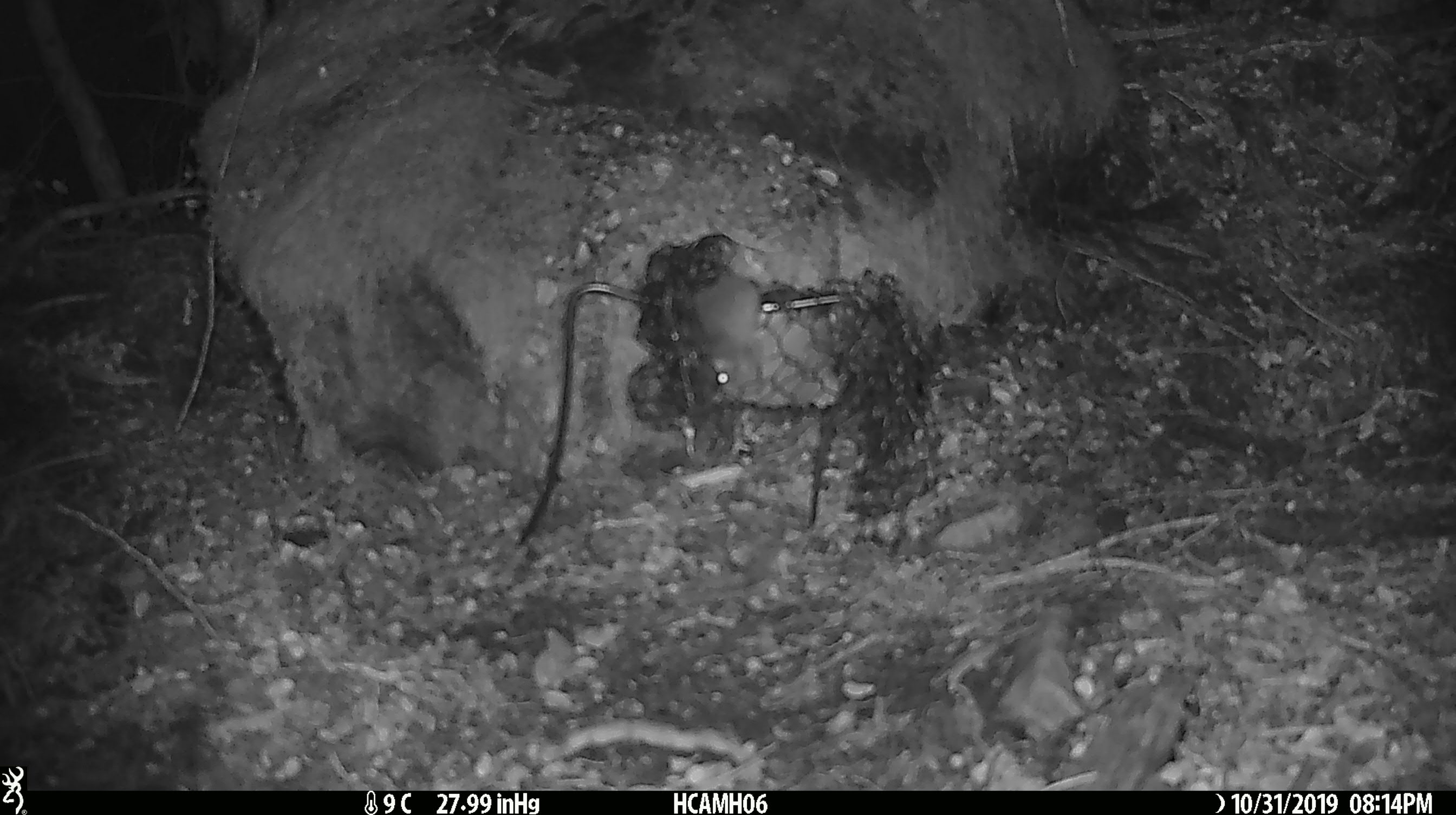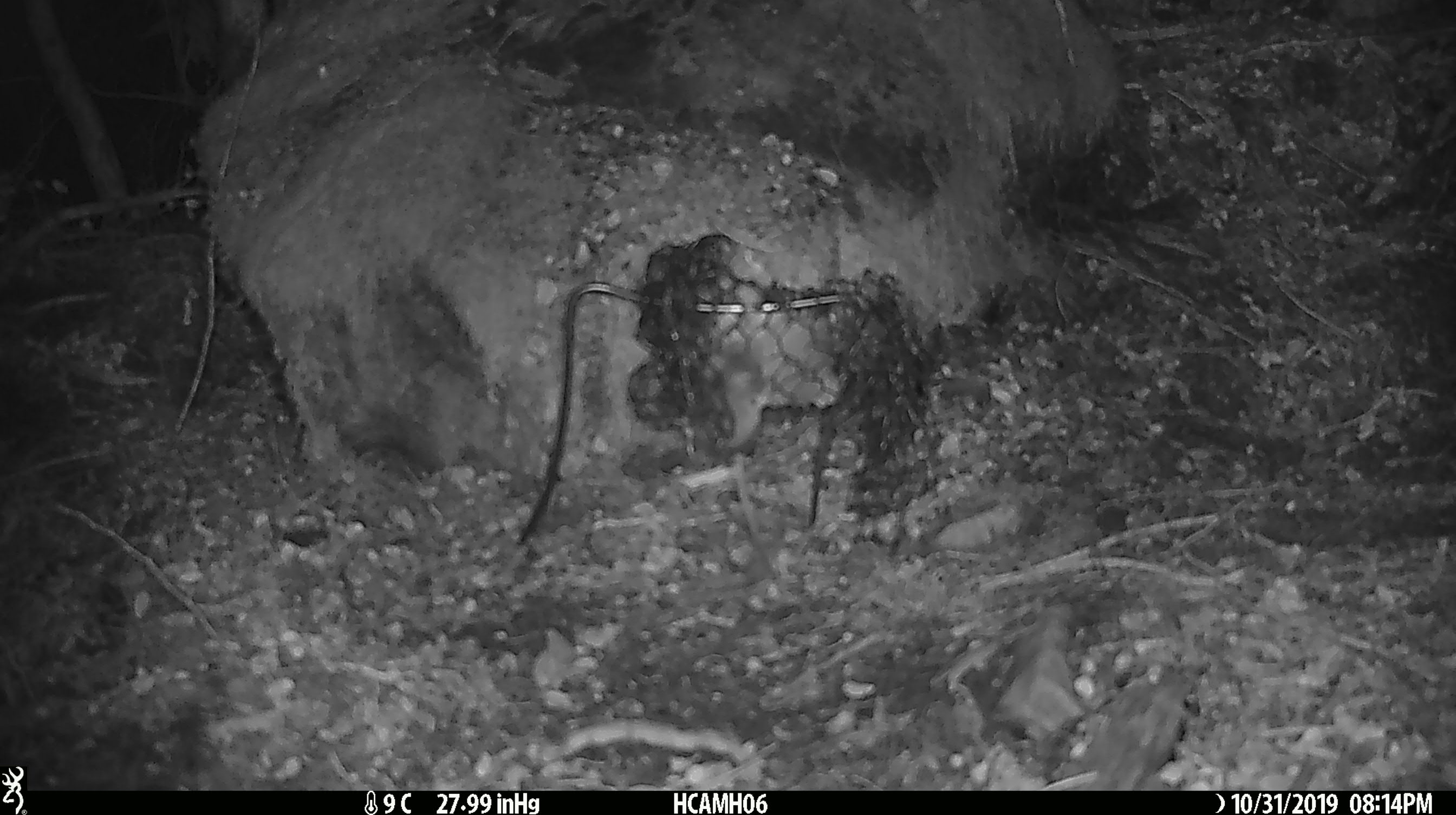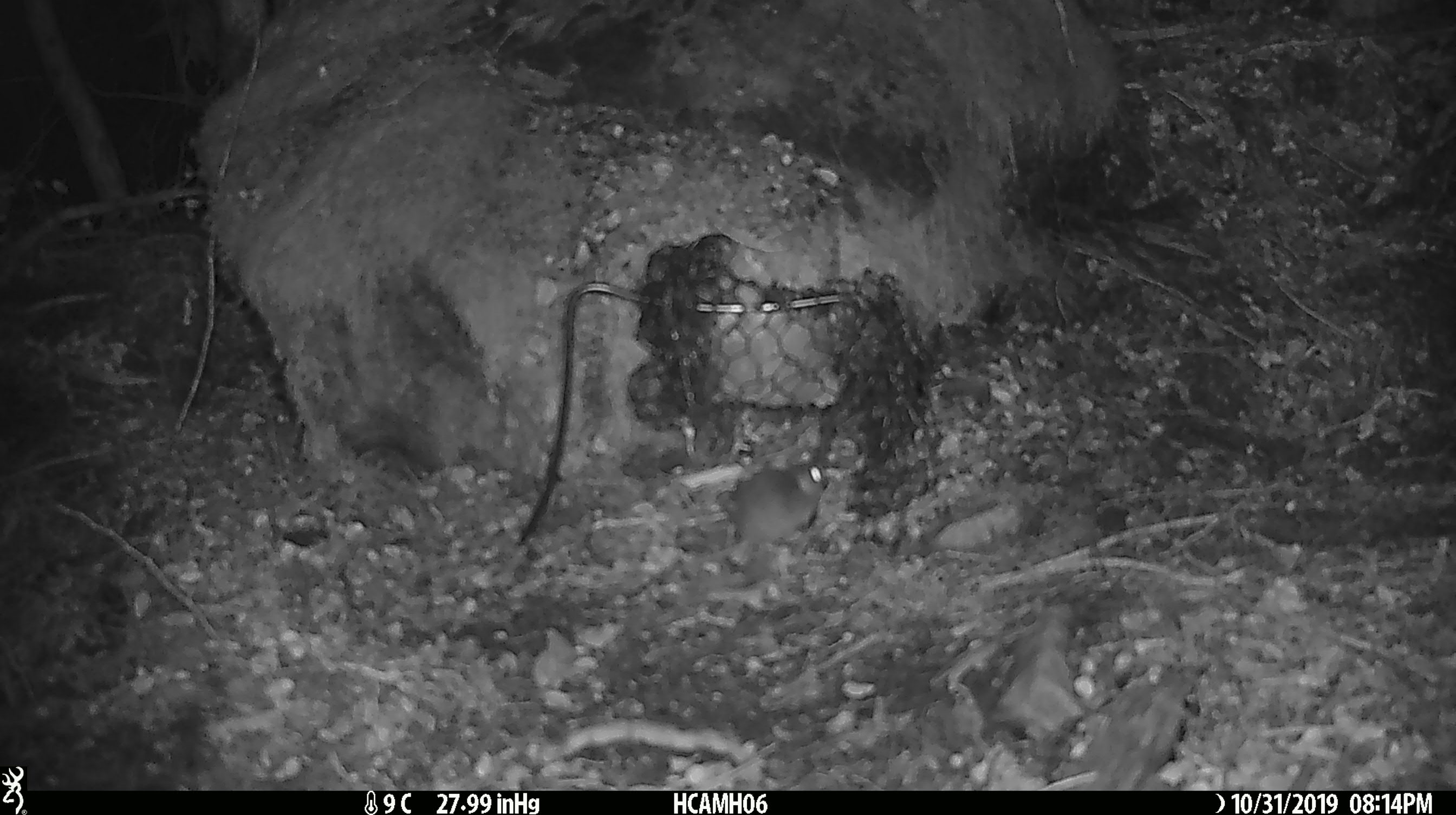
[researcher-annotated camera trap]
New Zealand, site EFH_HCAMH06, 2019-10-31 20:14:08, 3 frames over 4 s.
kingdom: Animalia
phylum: Chordata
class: Mammalia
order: Rodentia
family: Muridae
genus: Mus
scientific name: Mus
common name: mouse